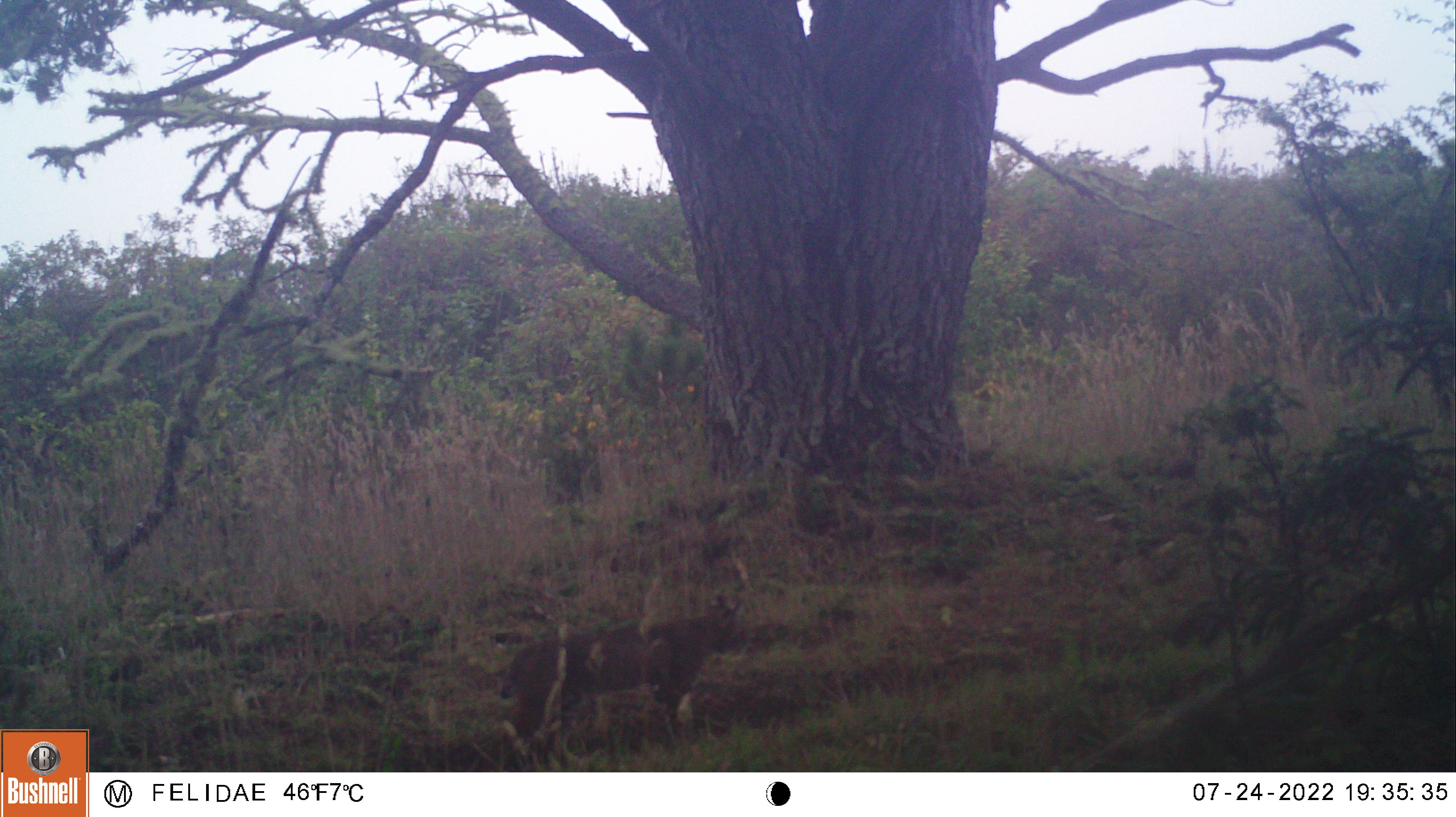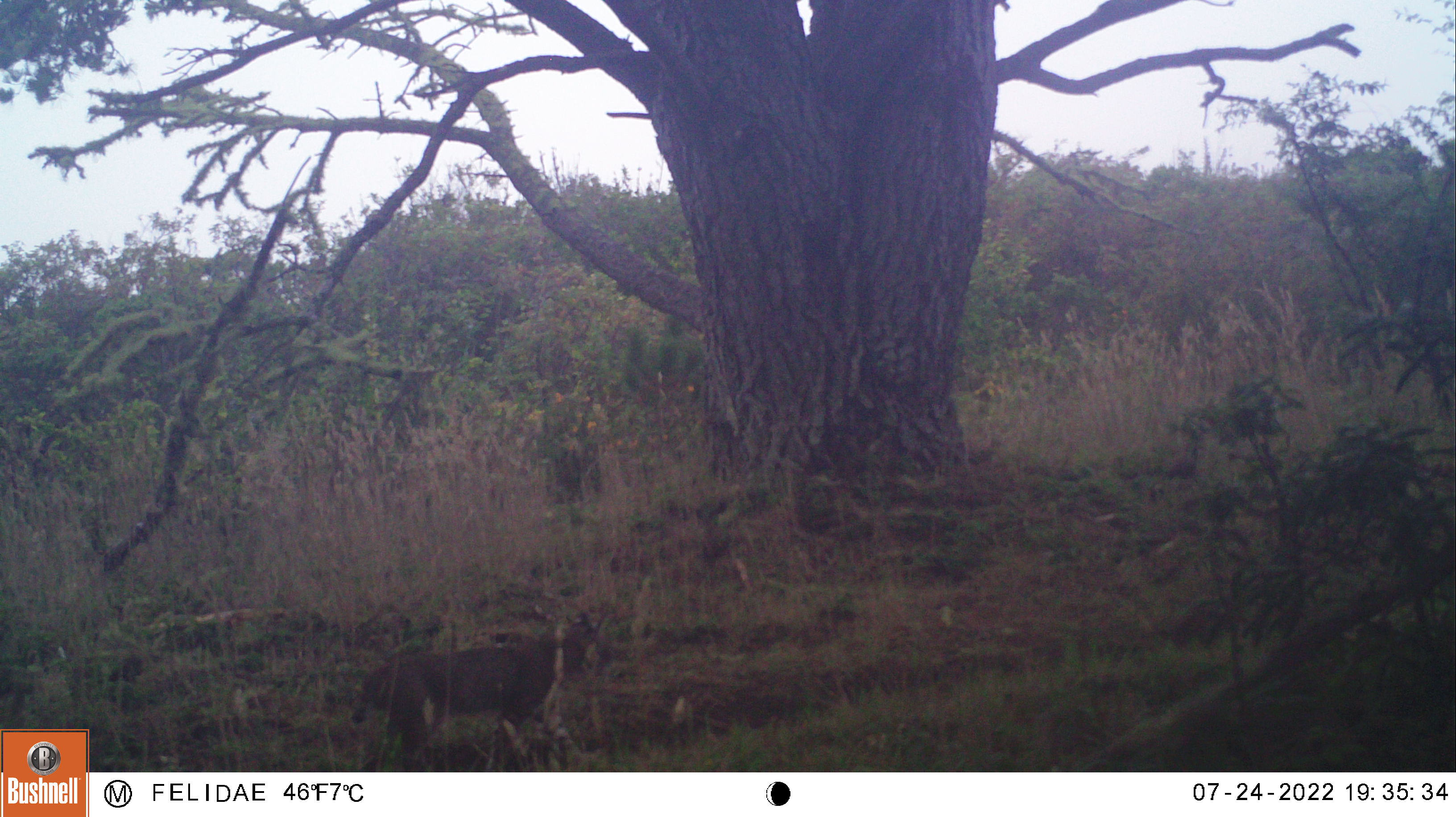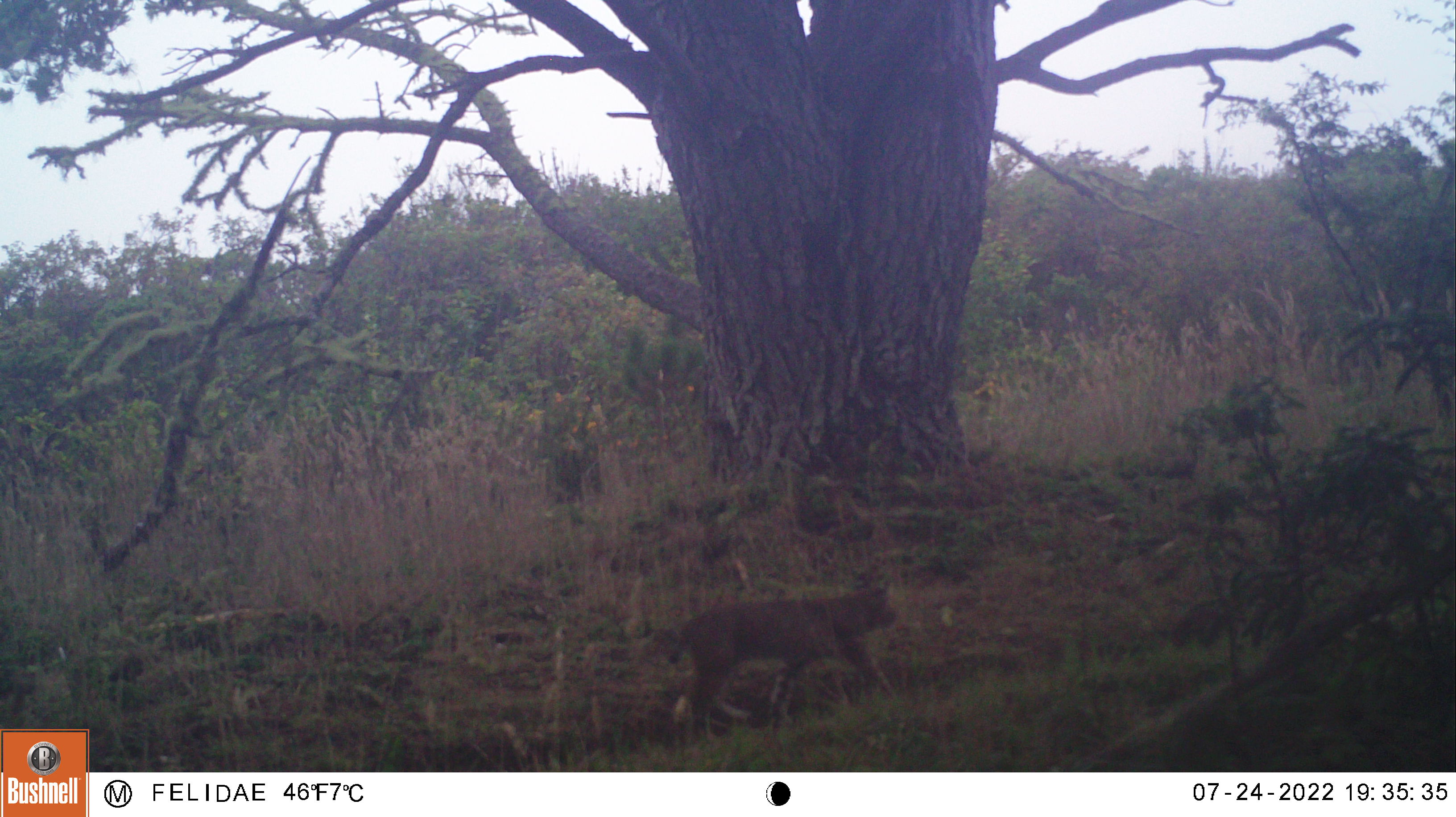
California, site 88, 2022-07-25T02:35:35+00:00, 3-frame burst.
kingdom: Animalia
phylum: Chordata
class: Mammalia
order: Carnivora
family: Felidae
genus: Lynx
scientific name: Lynx rufus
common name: bobcat